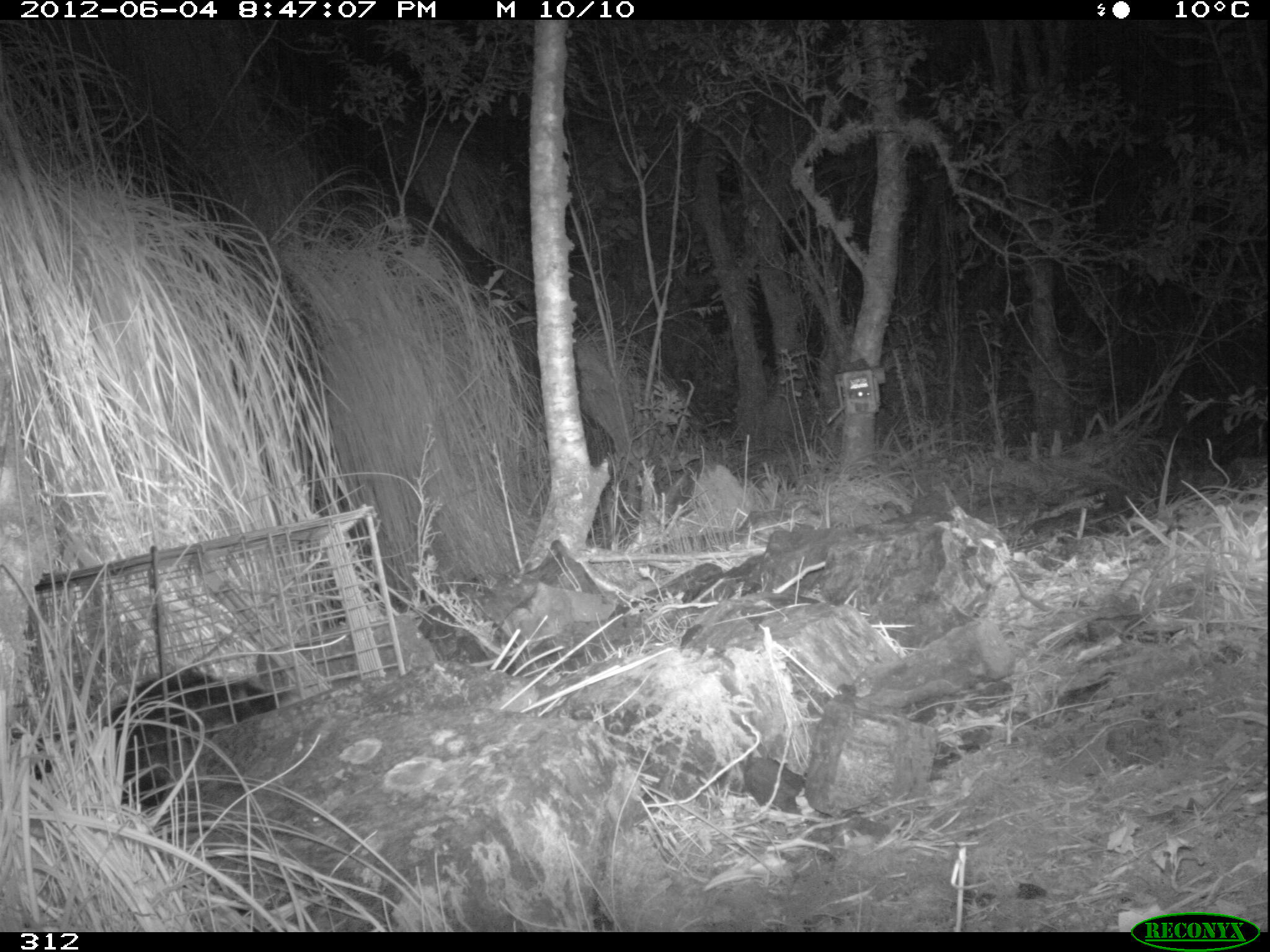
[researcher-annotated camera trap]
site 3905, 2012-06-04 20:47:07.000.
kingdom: Animalia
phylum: Chordata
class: Mammalia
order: Didelphimorphia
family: Didelphidae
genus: Didelphis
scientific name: Didelphis pernigra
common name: andean white-eared opossum